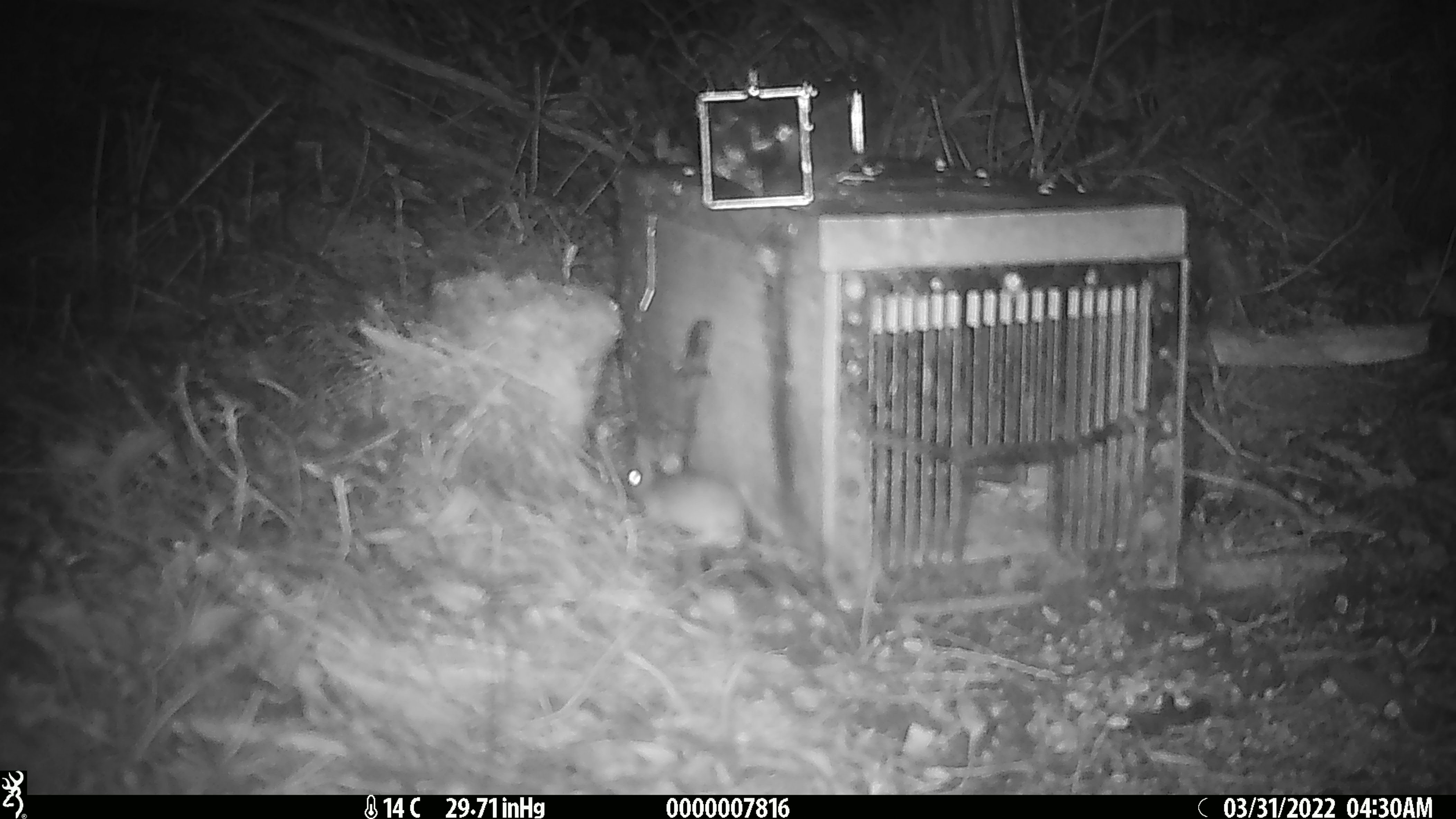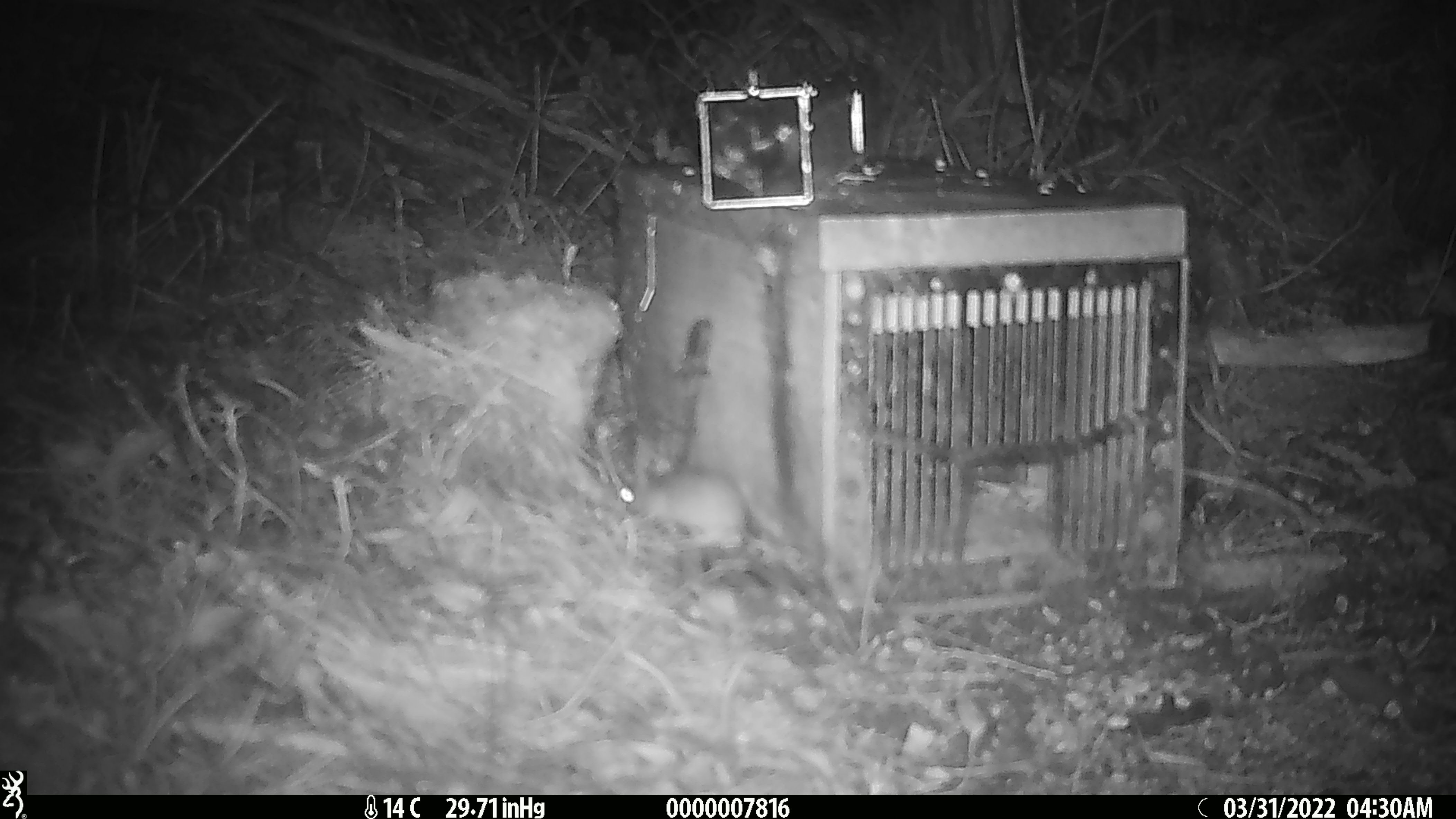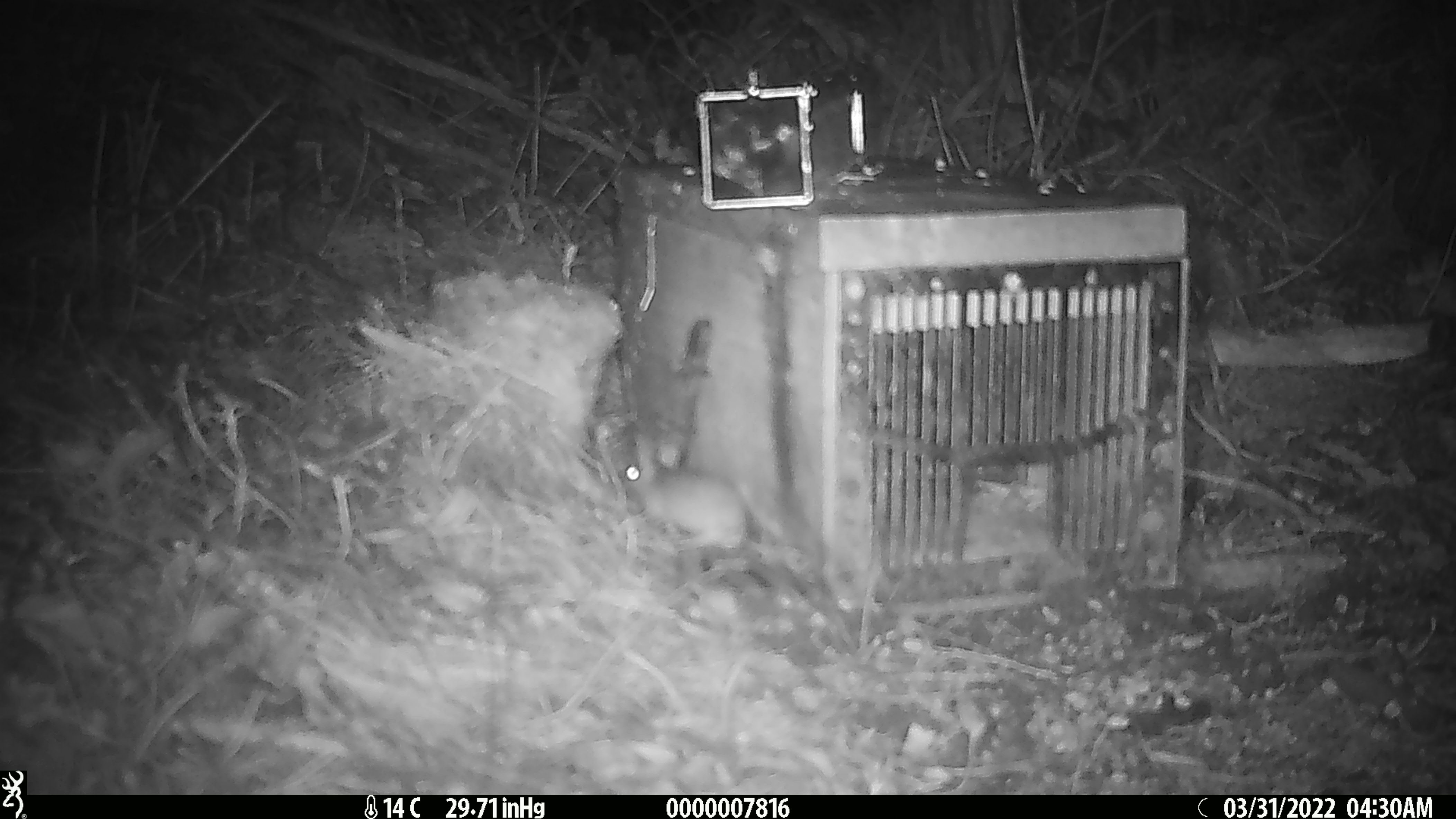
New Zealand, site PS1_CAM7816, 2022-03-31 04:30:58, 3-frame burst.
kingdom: Animalia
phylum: Chordata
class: Mammalia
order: Rodentia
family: Muridae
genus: Mus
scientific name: Mus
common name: mouse